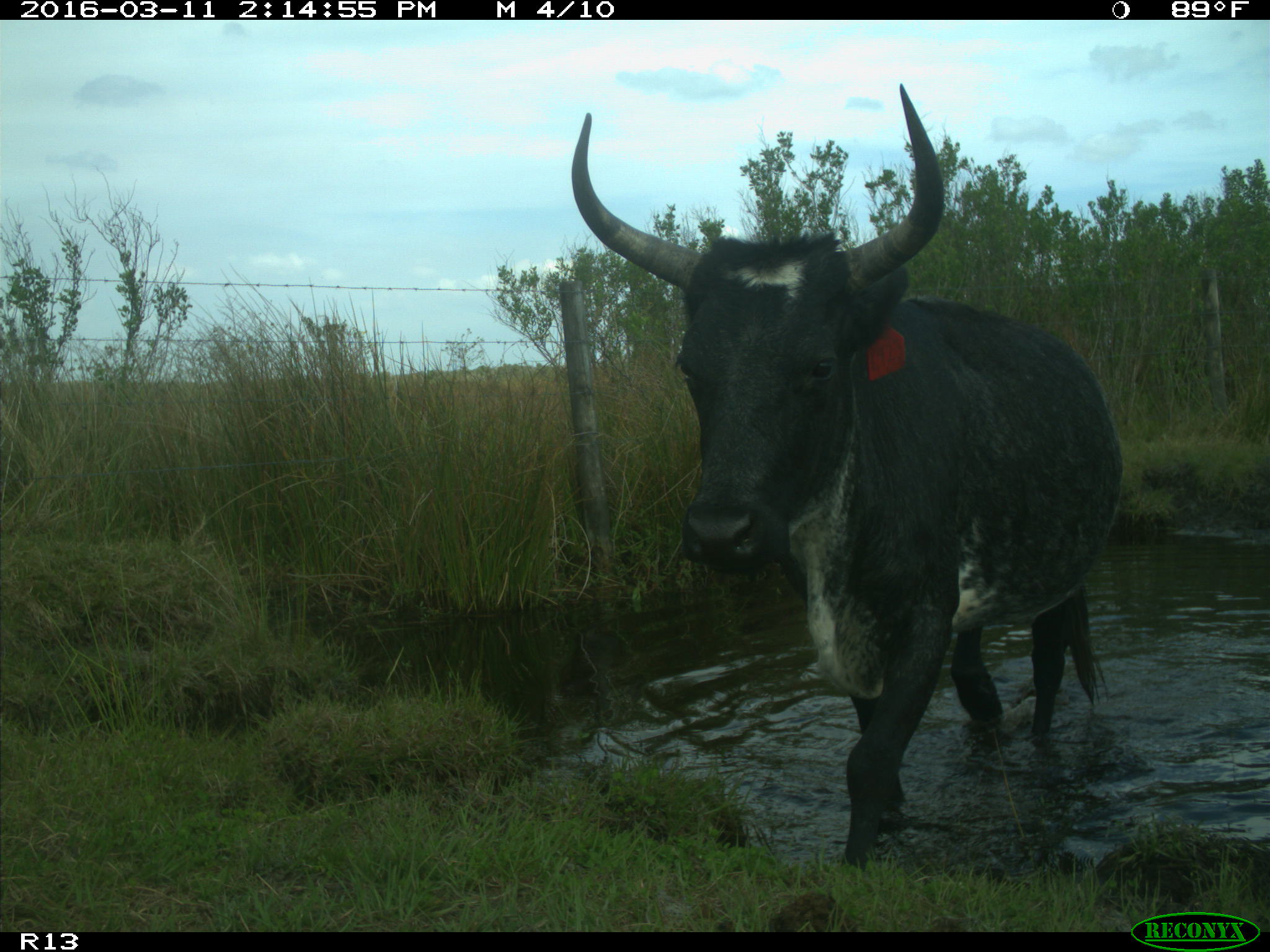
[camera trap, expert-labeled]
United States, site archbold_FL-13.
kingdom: Animalia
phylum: Chordata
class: Mammalia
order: Artiodactyla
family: Bovidae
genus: Bos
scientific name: Bos taurus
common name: domestic cow